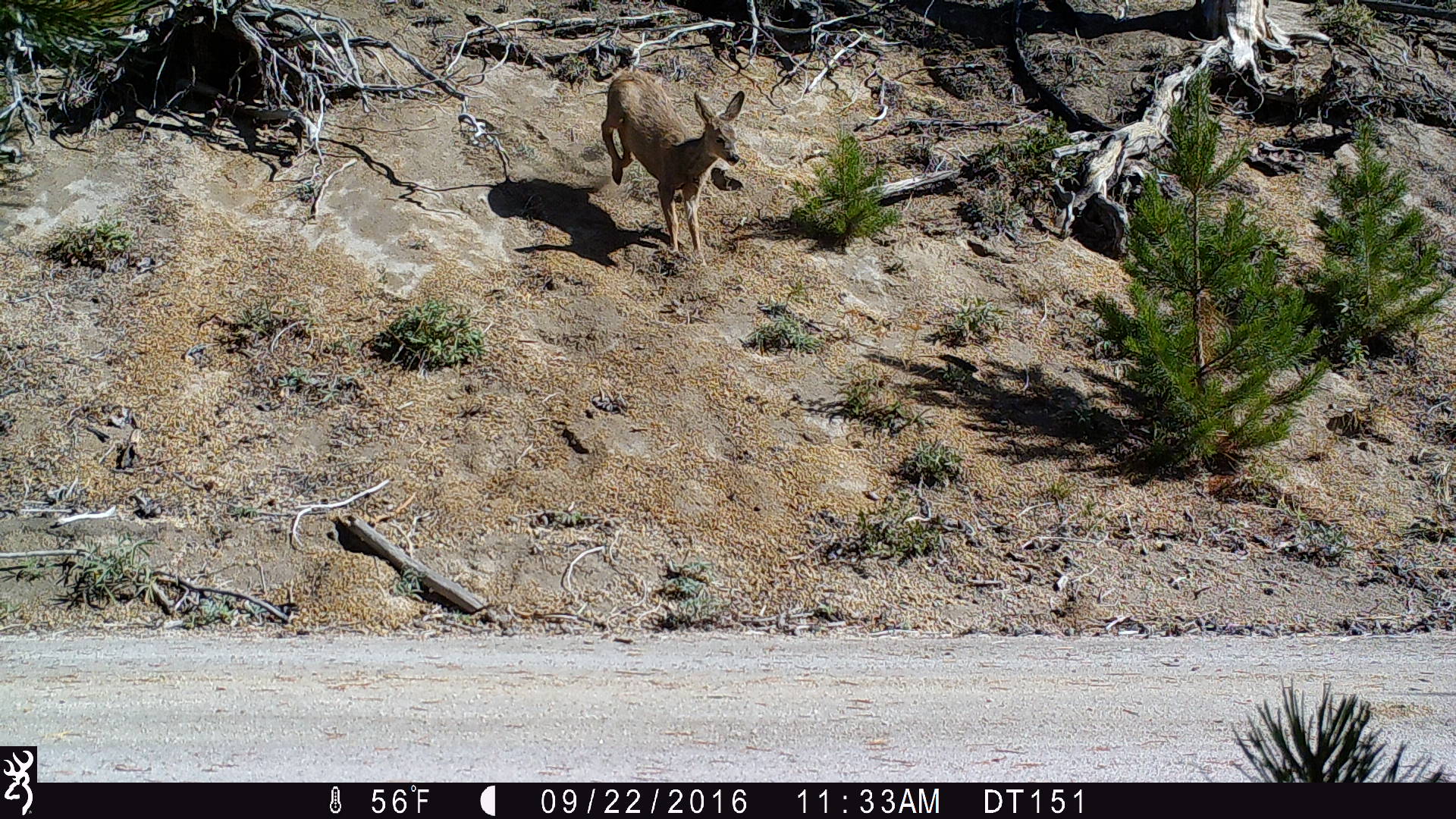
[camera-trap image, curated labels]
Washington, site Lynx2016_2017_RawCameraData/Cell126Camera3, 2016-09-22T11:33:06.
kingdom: Animalia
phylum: Chordata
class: Mammalia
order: Artiodactyla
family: Cervidae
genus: Odocoileus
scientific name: Odocoileus hemionus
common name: mule deer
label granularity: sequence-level